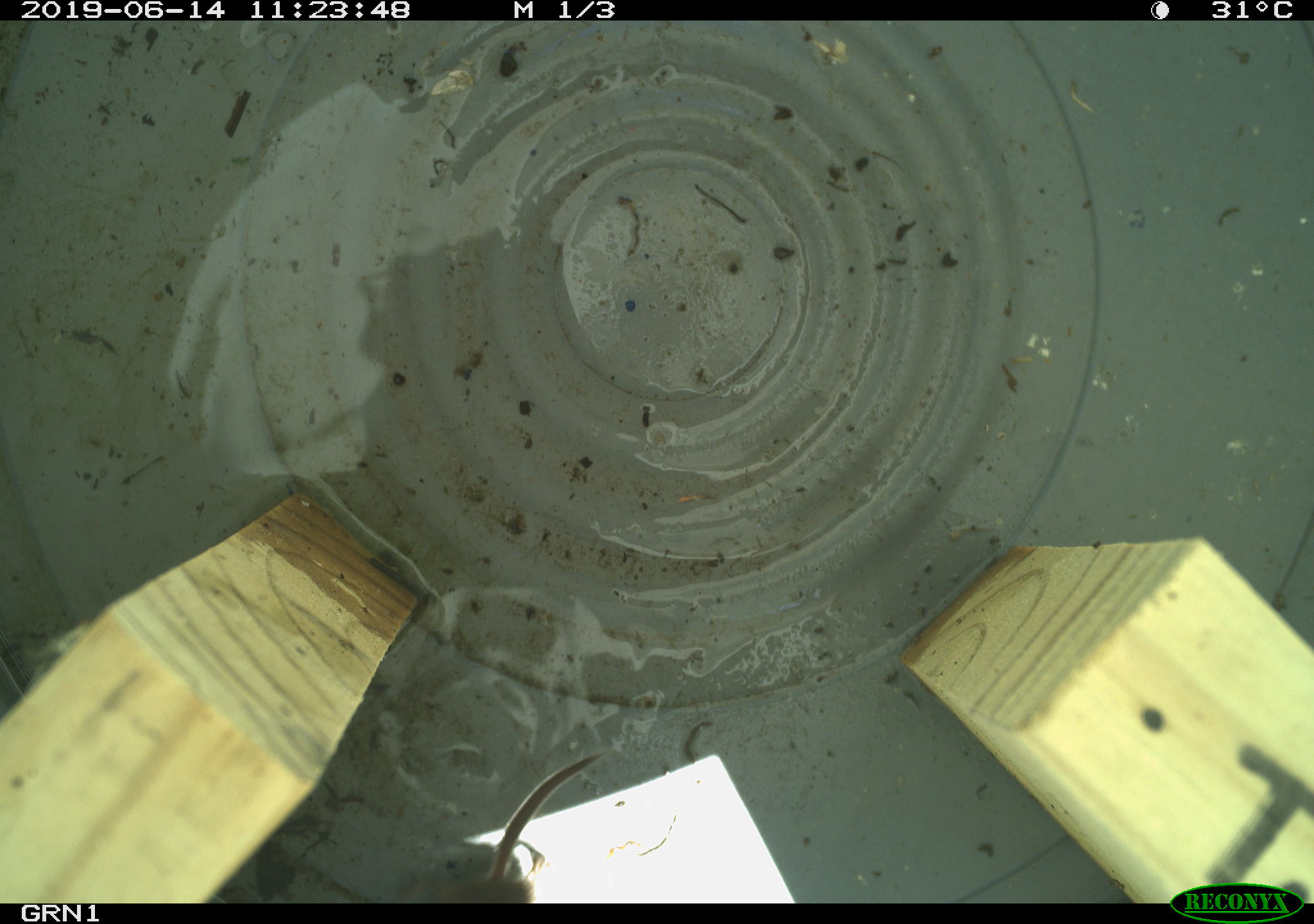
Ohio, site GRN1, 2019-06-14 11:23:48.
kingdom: Animalia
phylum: Chordata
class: Mammalia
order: Rodentia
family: Cricetidae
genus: Microtus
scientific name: Microtus pennsylvanicus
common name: meadow vole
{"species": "meadow vole (Microtus pennsylvanicus)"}